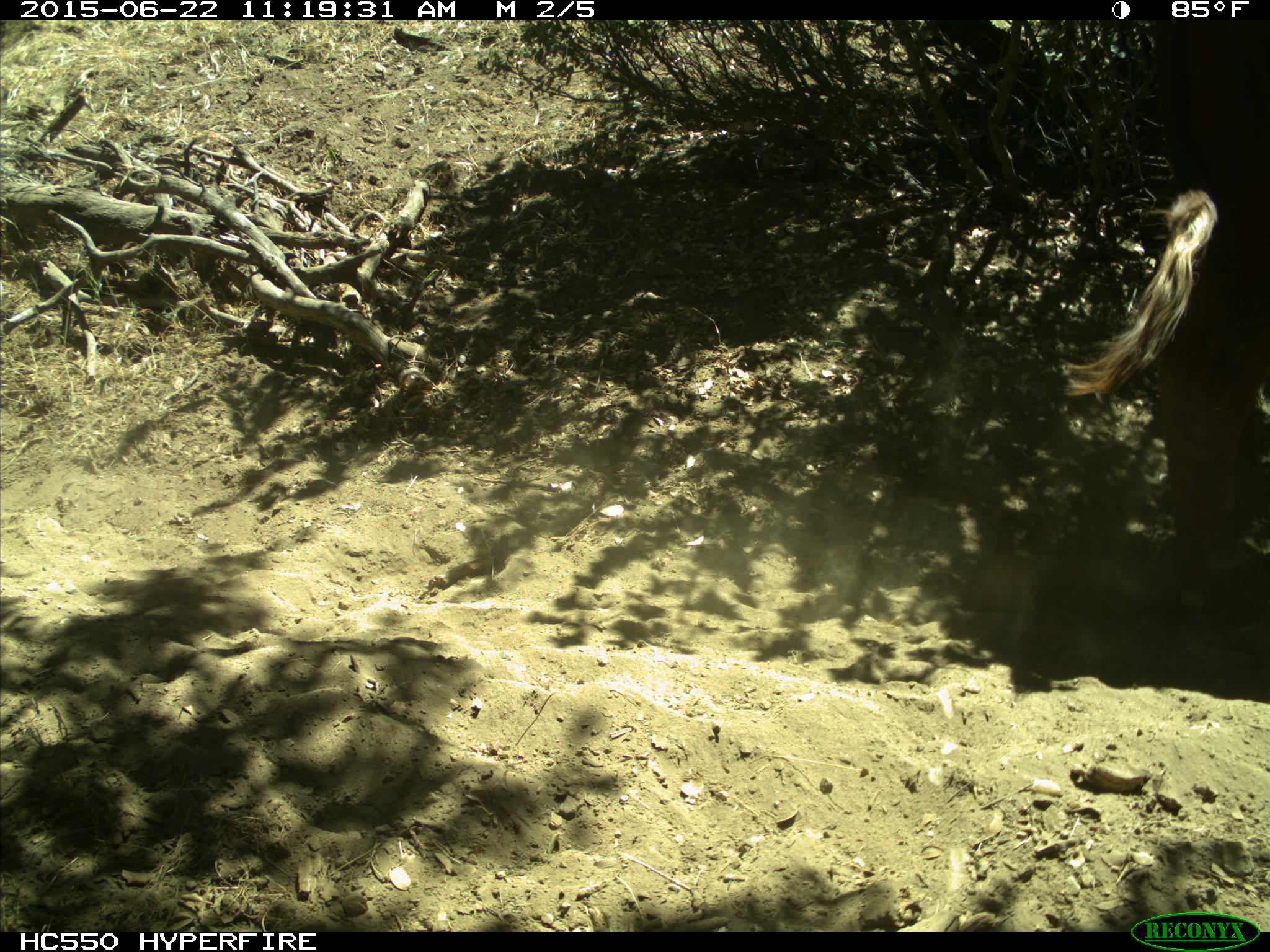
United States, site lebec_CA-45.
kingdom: Animalia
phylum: Chordata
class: Mammalia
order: Artiodactyla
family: Bovidae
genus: Bos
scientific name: Bos taurus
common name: domestic cow